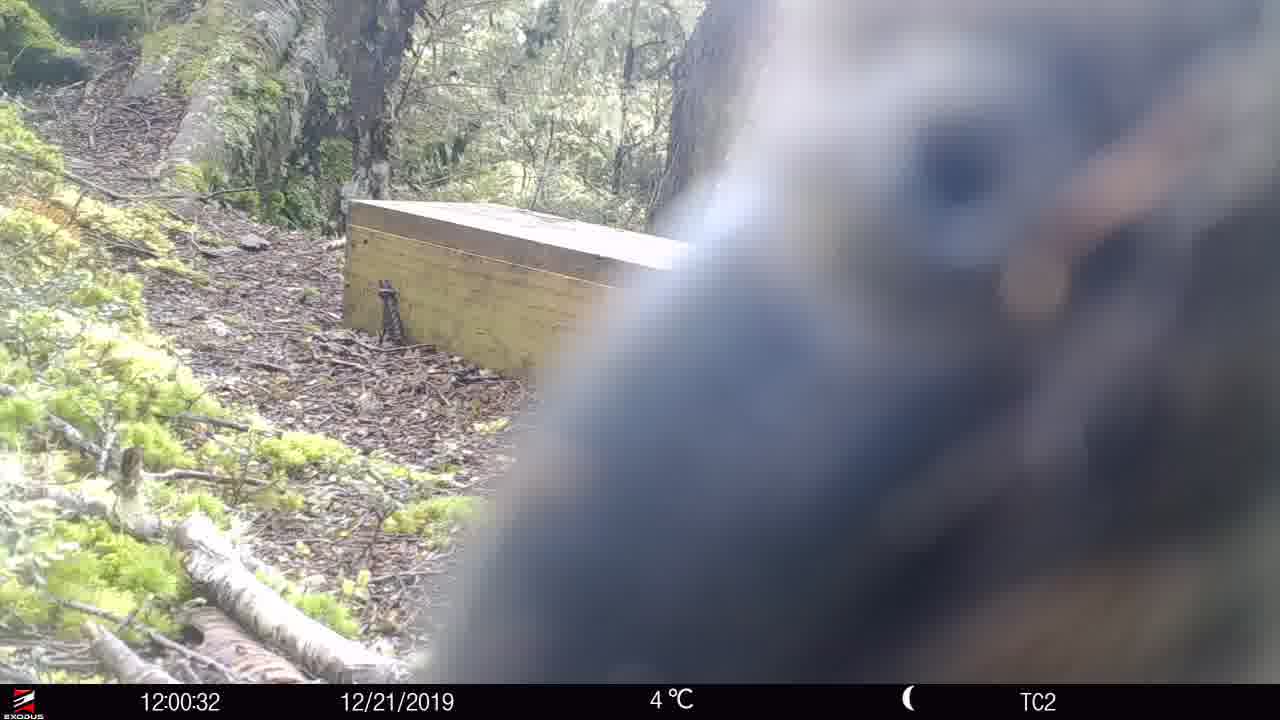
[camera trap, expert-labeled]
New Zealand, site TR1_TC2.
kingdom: Animalia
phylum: Chordata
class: Aves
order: Psittaciformes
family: Strigopidae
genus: Nestor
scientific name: Nestor notabilis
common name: kea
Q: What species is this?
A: Kea (Nestor notabilis).